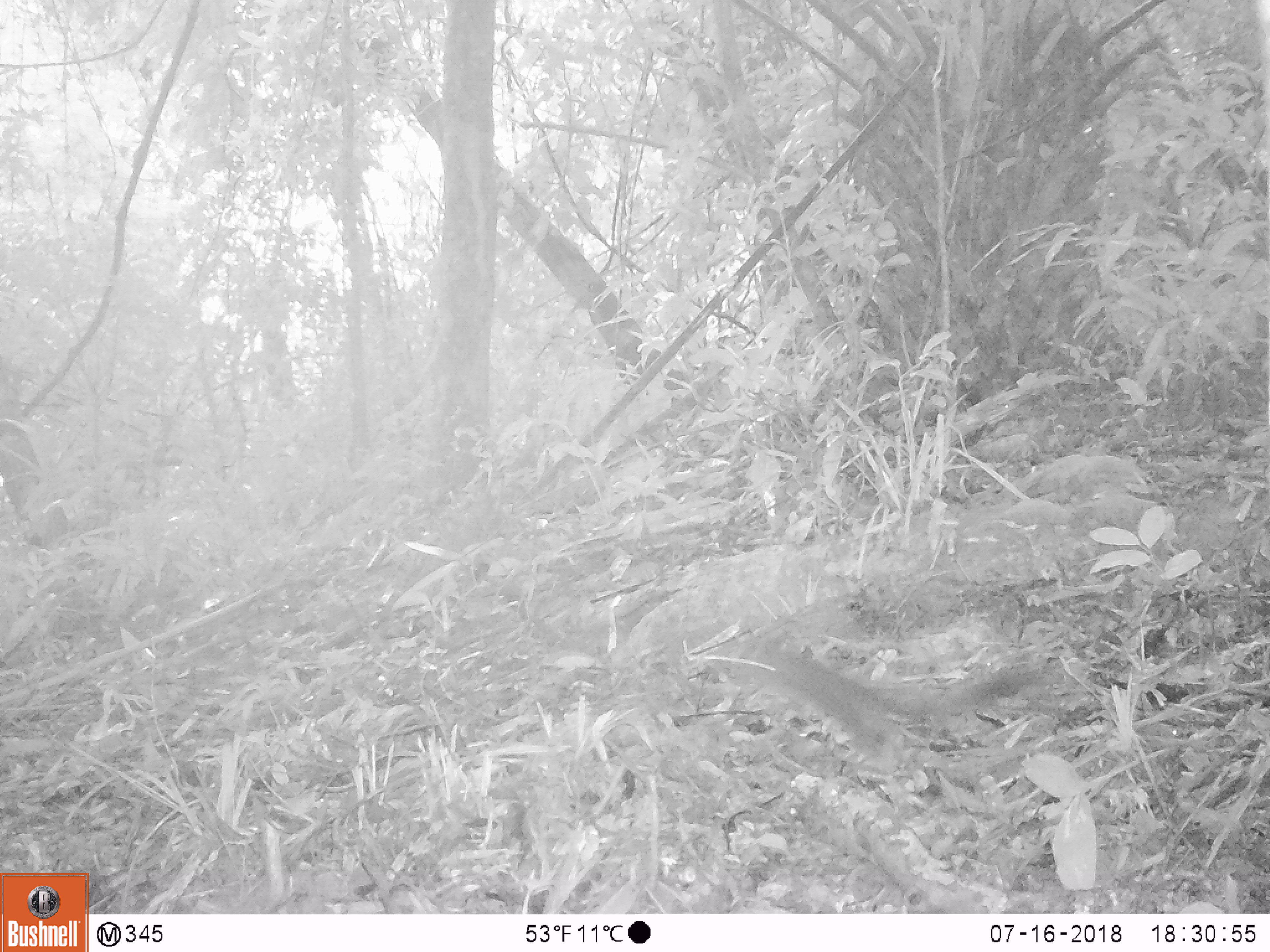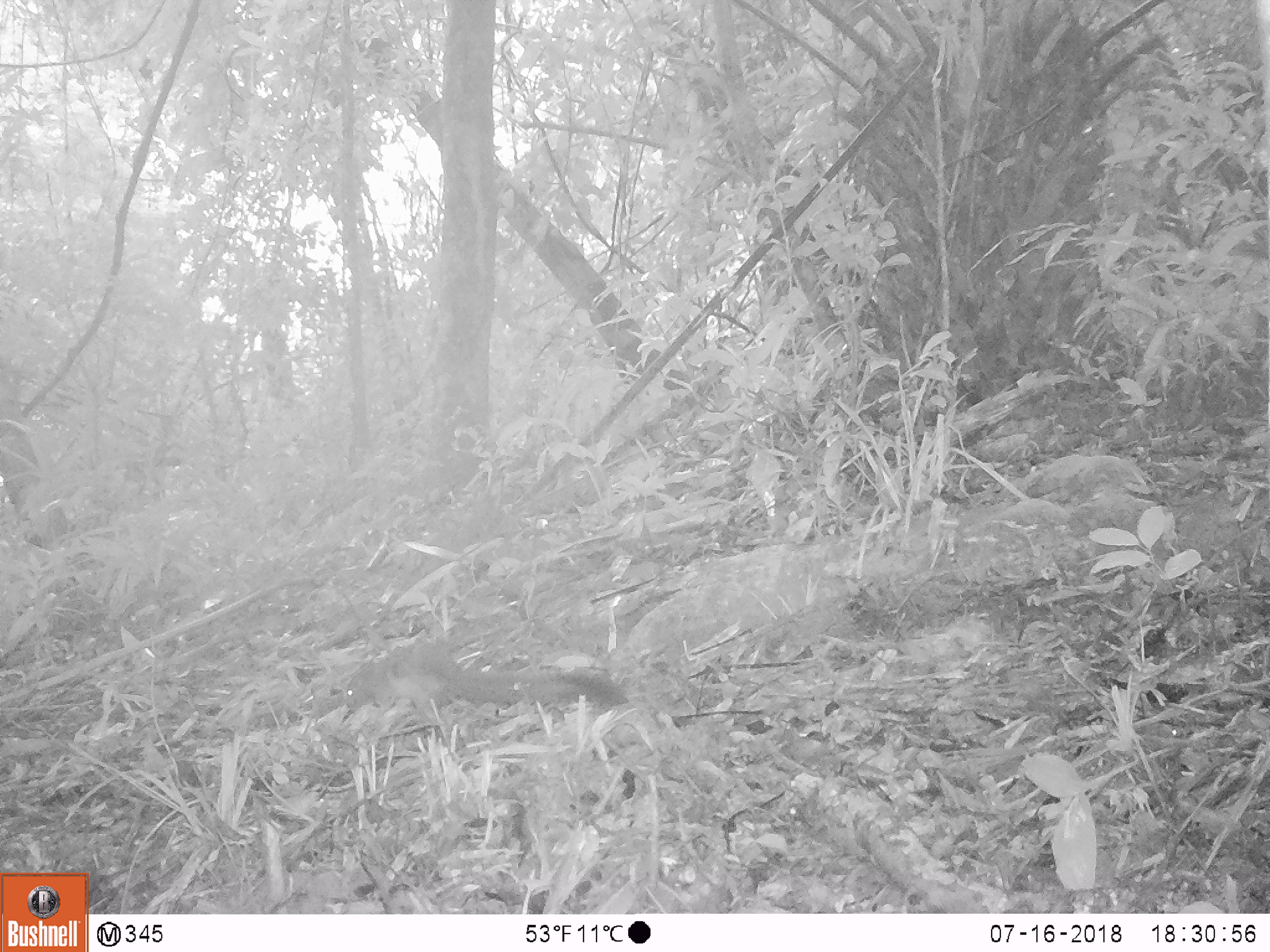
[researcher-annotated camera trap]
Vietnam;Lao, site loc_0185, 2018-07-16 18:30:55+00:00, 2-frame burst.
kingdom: Animalia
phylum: Chordata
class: Mammalia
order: Rodentia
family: Sciuridae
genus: Sciurus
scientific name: Sciurus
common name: squirrel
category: unidentified squirrel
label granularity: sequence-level